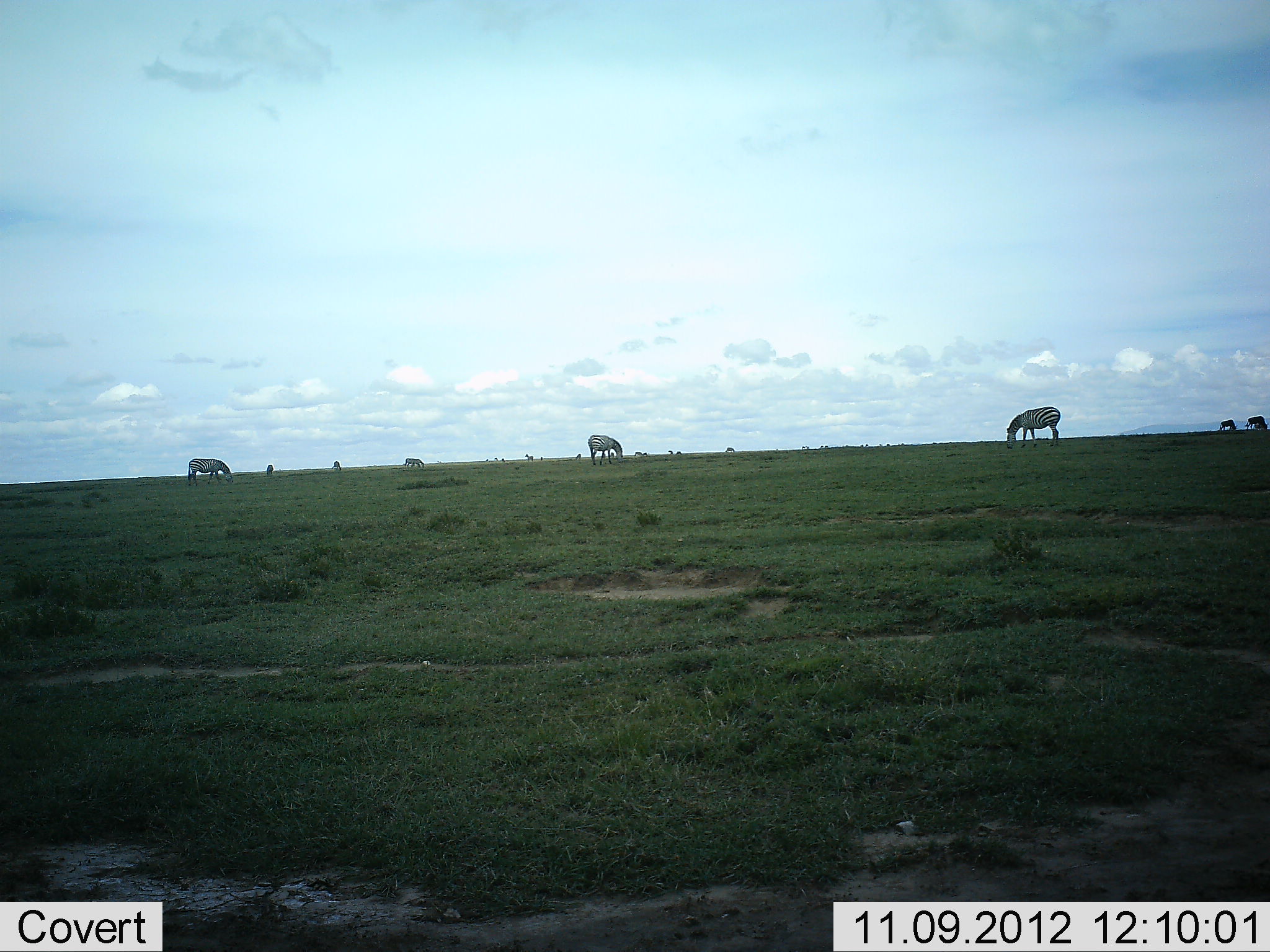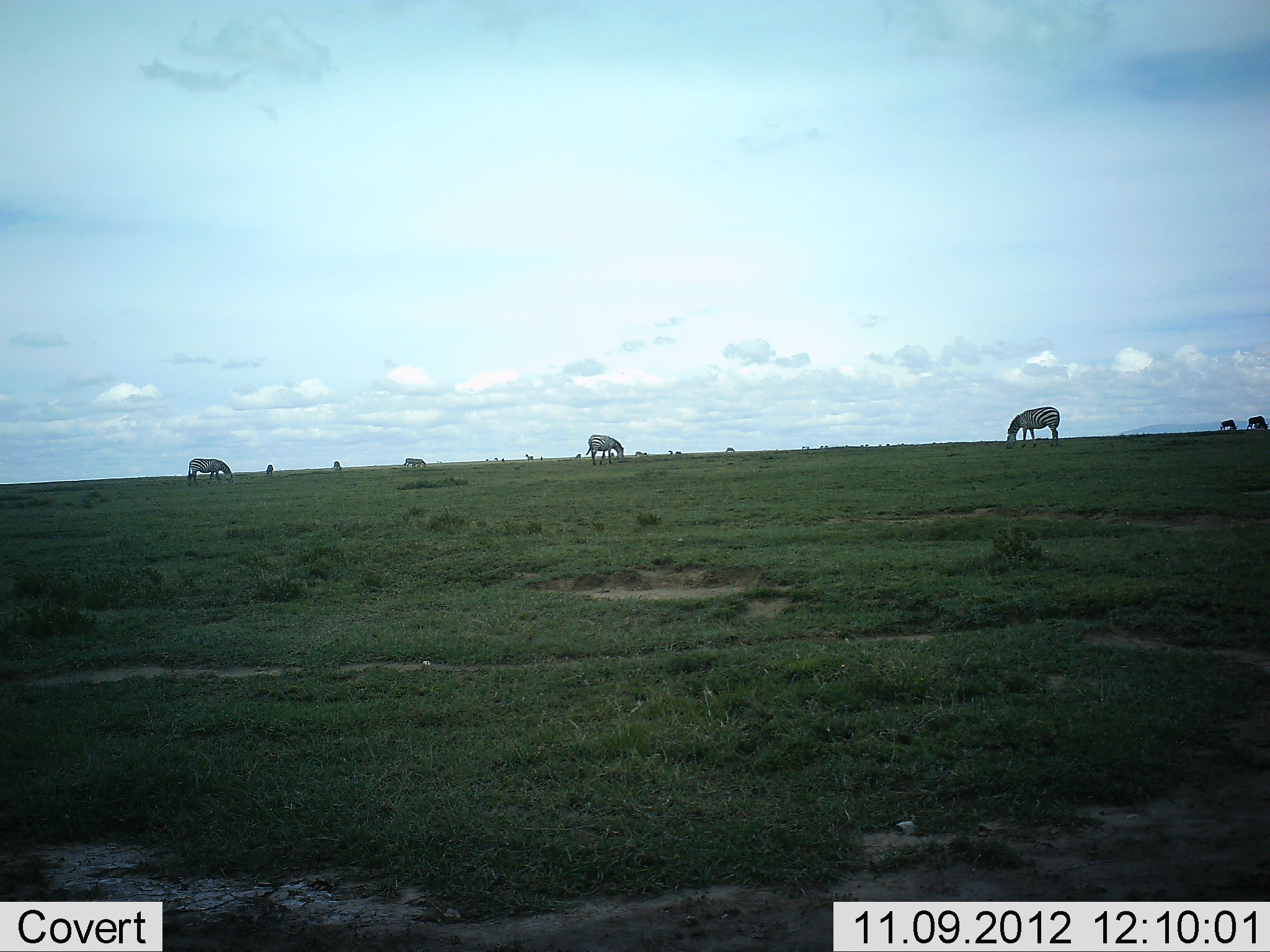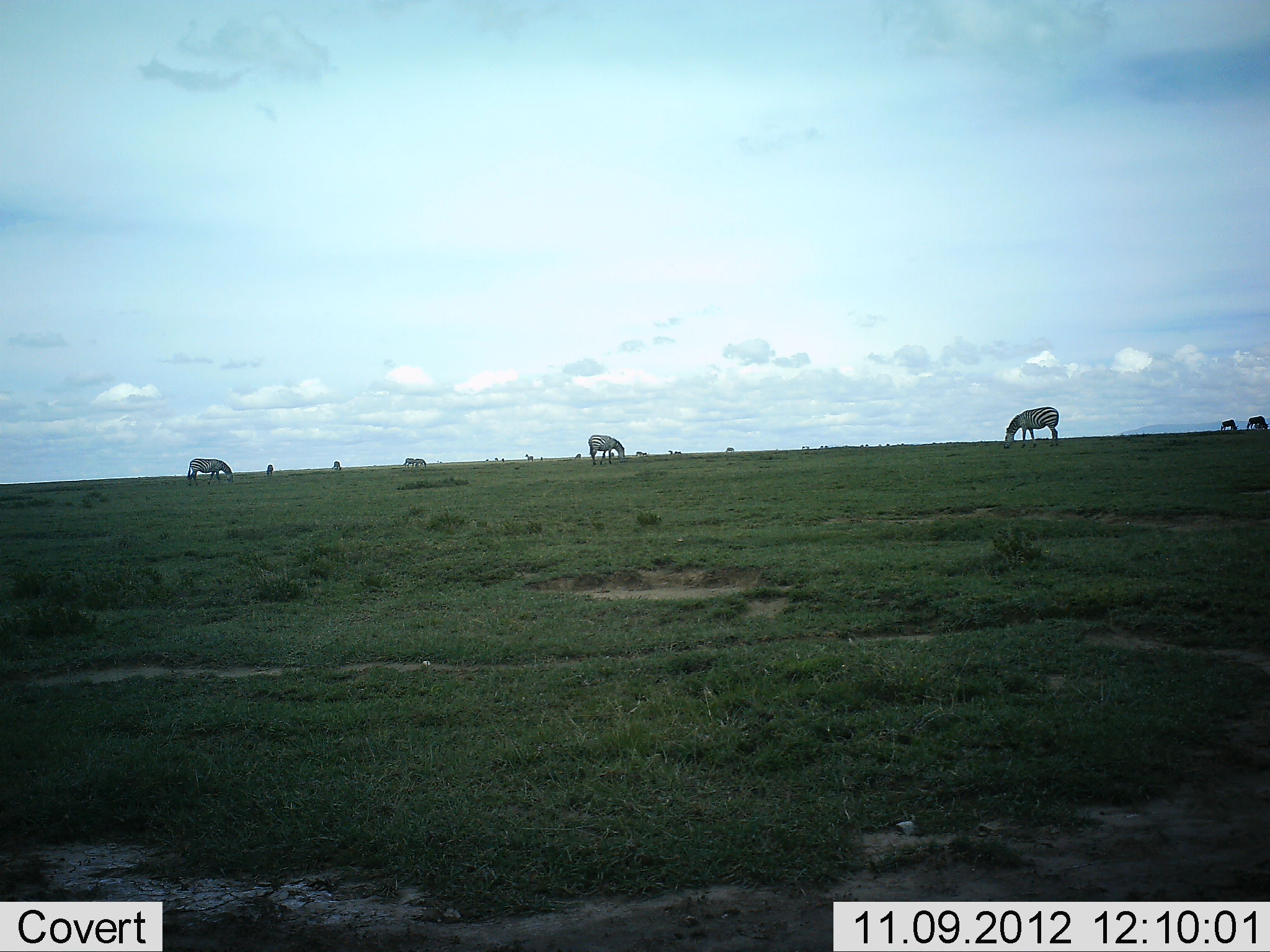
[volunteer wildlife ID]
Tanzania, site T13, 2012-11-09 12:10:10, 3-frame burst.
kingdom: Animalia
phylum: Chordata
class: Mammalia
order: Perissodactyla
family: Equidae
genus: Equus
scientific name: Equus quagga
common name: plains zebra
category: zebra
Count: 8.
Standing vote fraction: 8%.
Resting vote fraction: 0%.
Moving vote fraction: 0%.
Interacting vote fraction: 0%.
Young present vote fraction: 0%.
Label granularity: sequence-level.